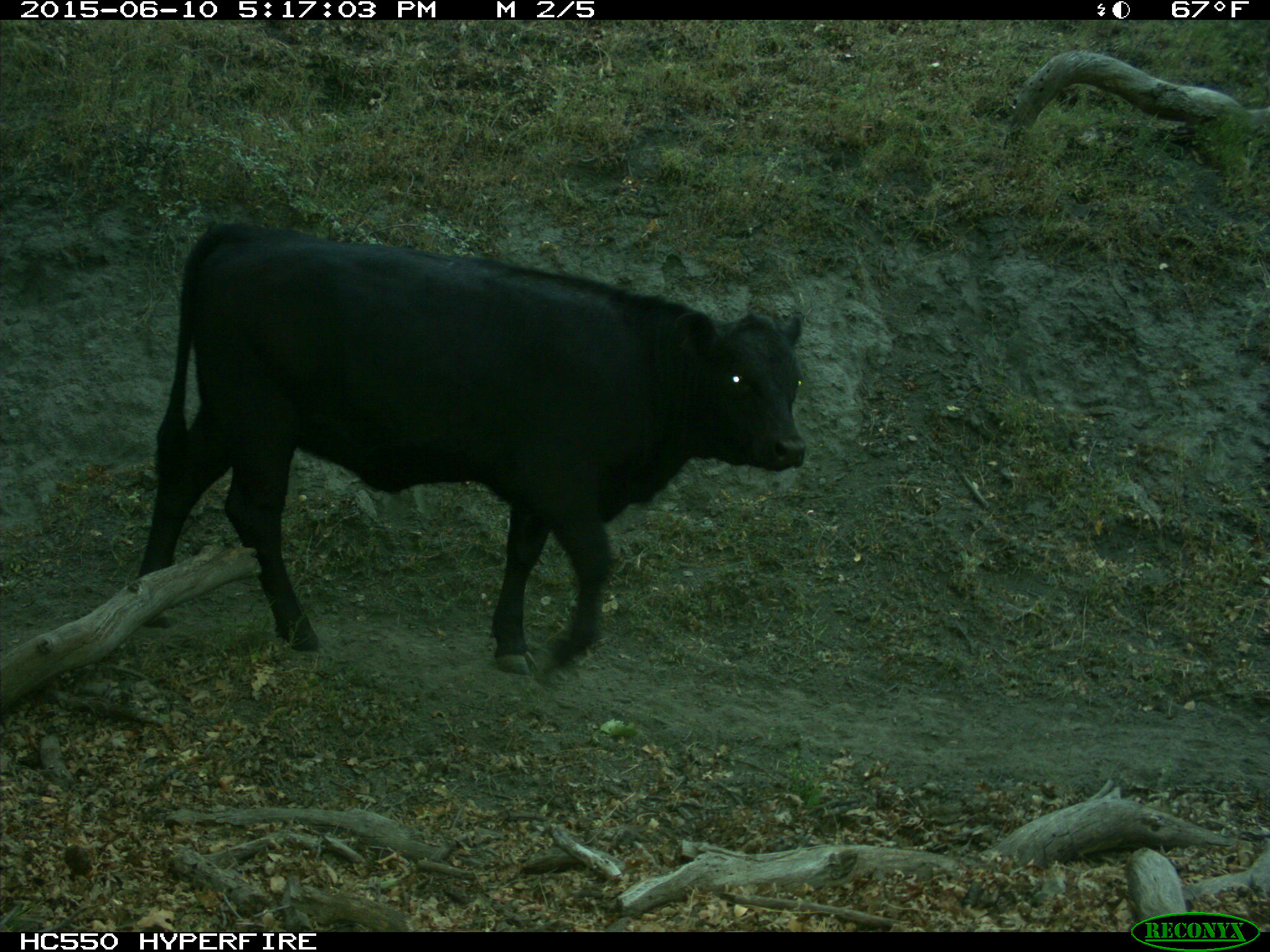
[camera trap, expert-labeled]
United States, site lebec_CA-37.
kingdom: Animalia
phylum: Chordata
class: Mammalia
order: Artiodactyla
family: Bovidae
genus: Bos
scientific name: Bos taurus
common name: domestic cow